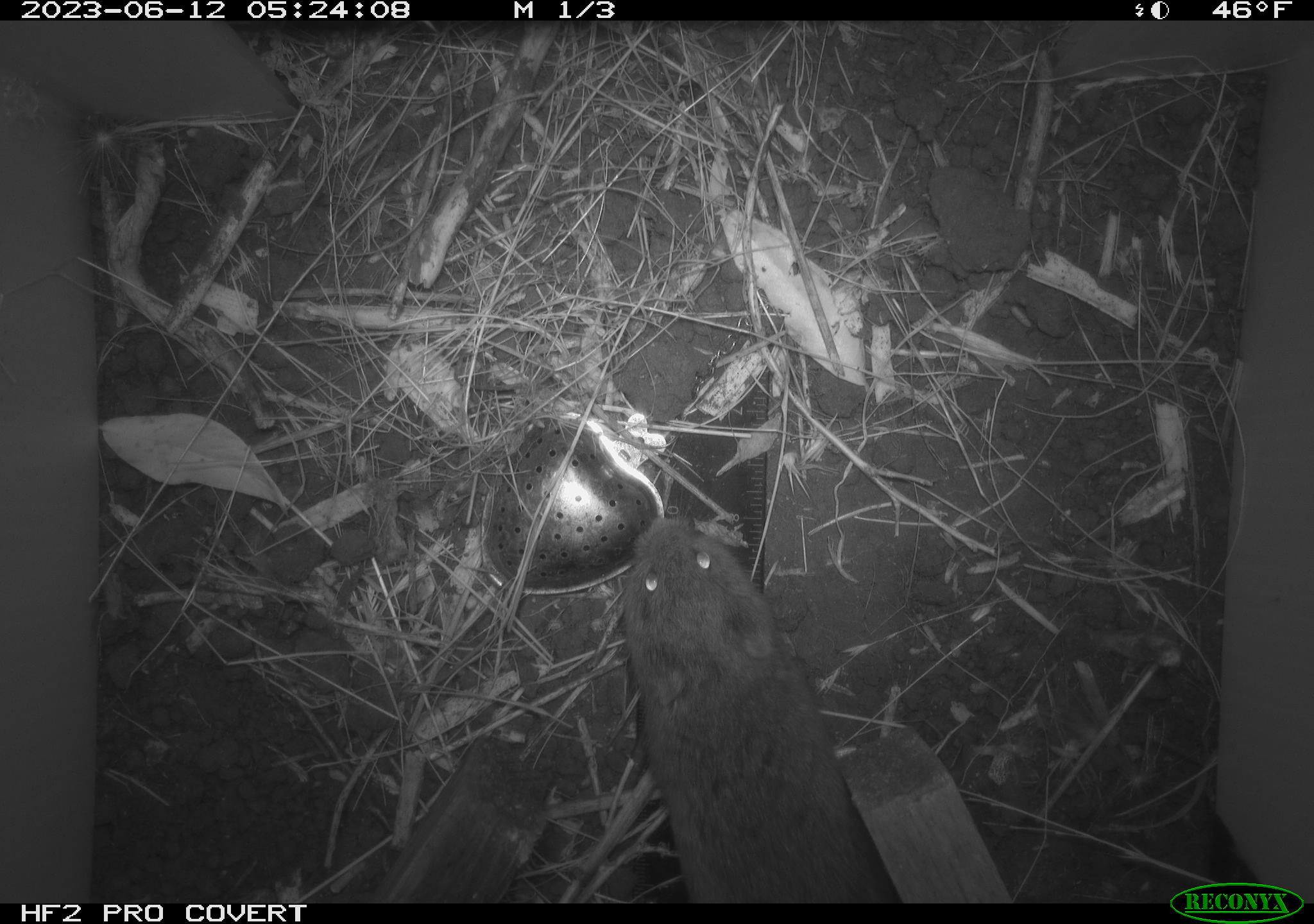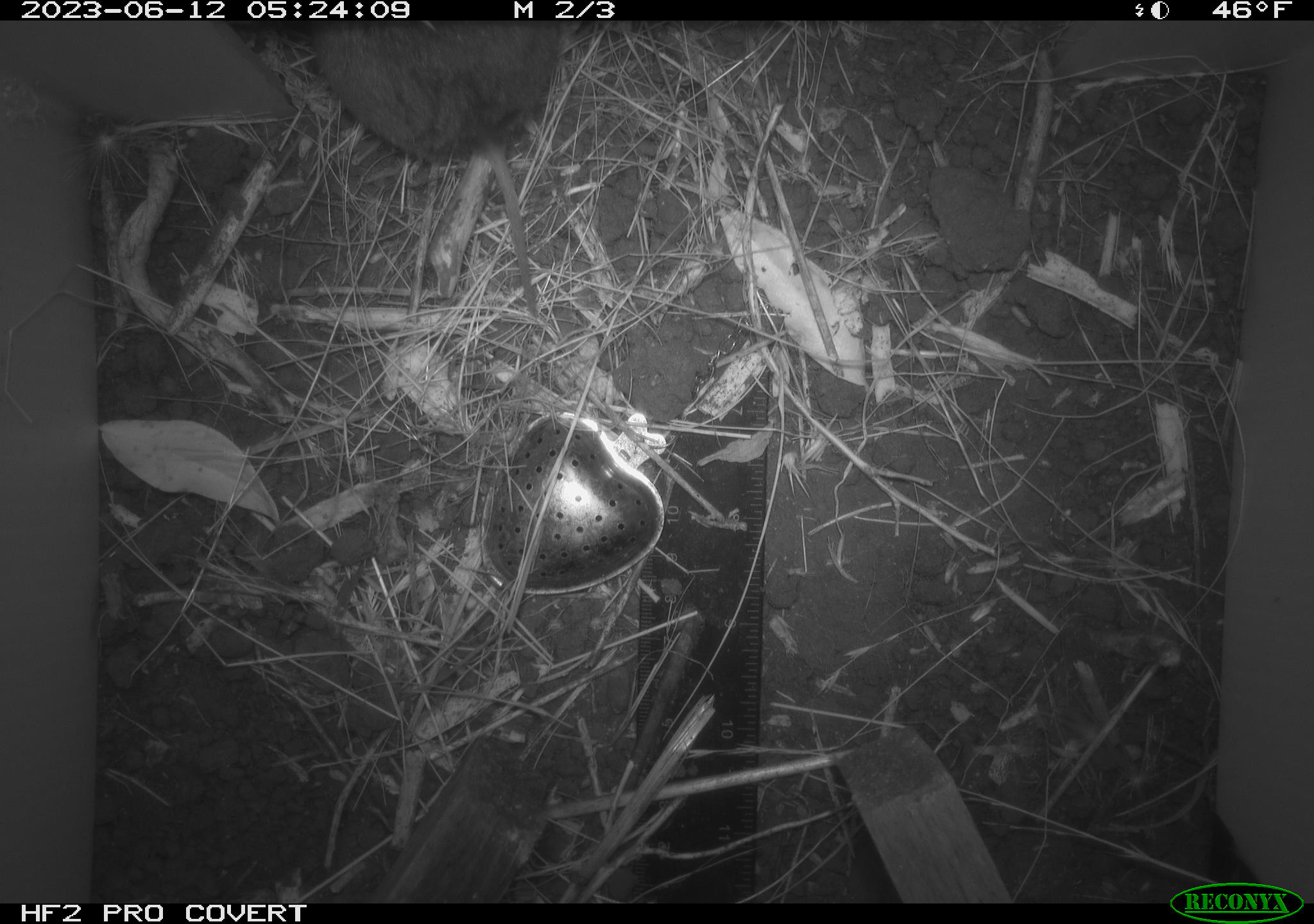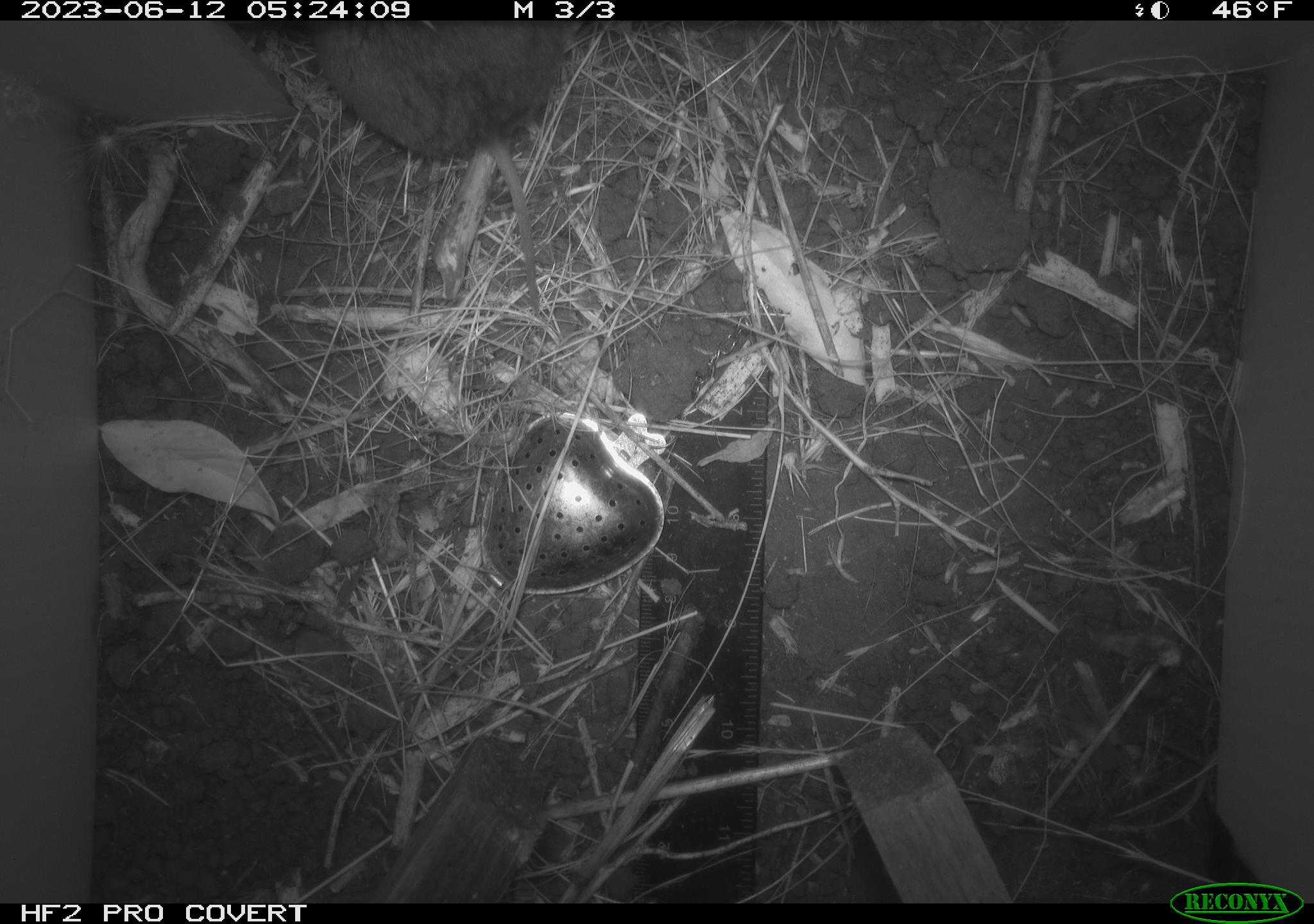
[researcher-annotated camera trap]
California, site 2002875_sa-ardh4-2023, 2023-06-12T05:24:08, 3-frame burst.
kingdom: Animalia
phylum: Chordata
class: Mammalia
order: Rodentia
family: Cricetidae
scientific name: Arvicolinae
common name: voles, lemmings, and muskrats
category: arvicolinae subfamily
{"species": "arvicolinae subfamily (voles, lemmings, and muskrats) (Arvicolinae)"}